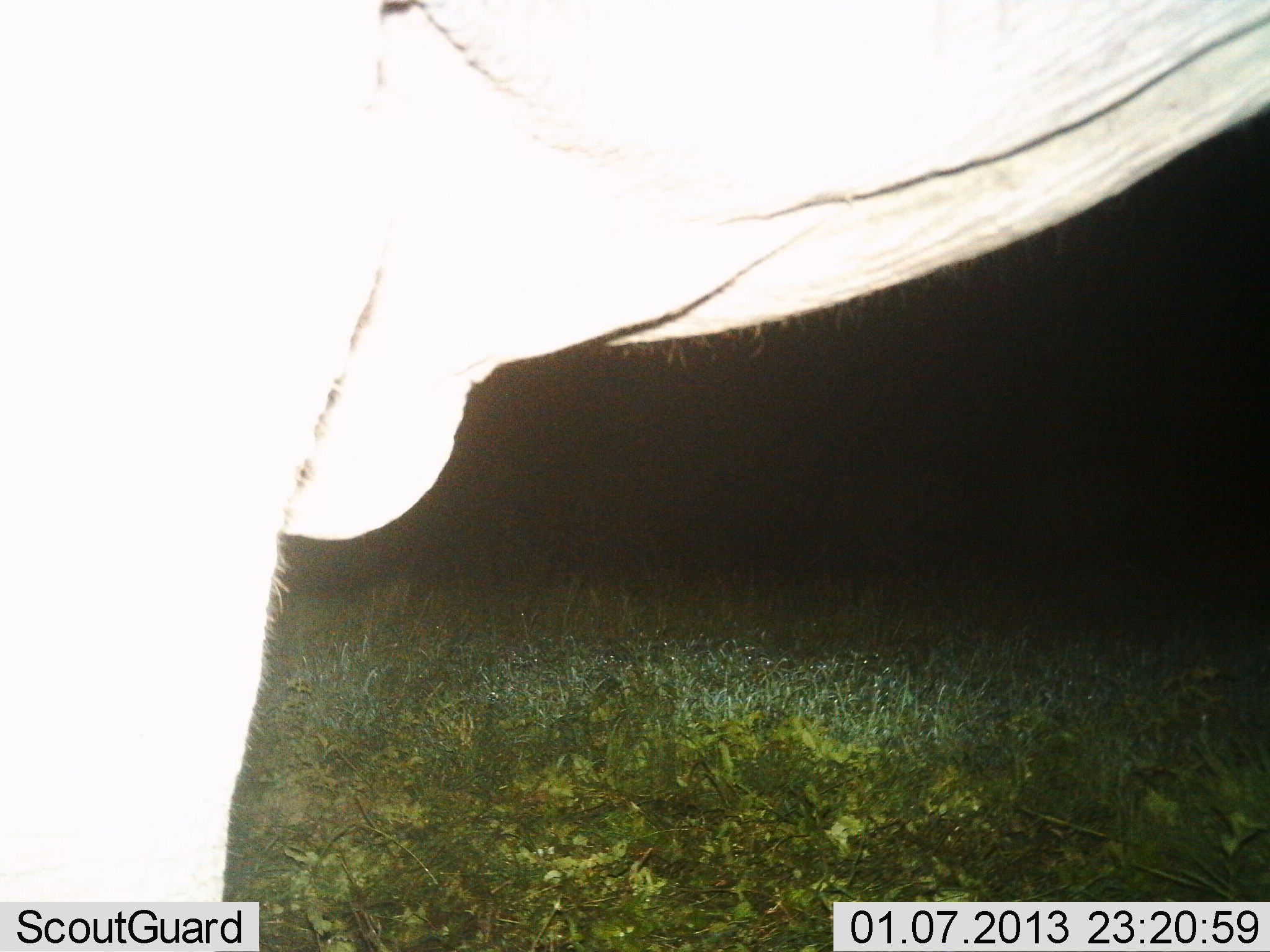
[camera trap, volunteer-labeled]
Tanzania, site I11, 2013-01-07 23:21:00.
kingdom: Animalia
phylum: Chordata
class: Mammalia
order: Proboscidea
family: Elephantidae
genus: Loxodonta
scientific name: Loxodonta africana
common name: african bush elephant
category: elephant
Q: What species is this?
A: Elephant (african bush elephant) (Loxodonta africana).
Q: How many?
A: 1.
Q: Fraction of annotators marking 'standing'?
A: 100%.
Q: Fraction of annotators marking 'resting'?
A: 0%.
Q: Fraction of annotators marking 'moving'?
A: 0%.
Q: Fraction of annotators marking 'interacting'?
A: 0%.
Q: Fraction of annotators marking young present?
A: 0%.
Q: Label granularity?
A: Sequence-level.